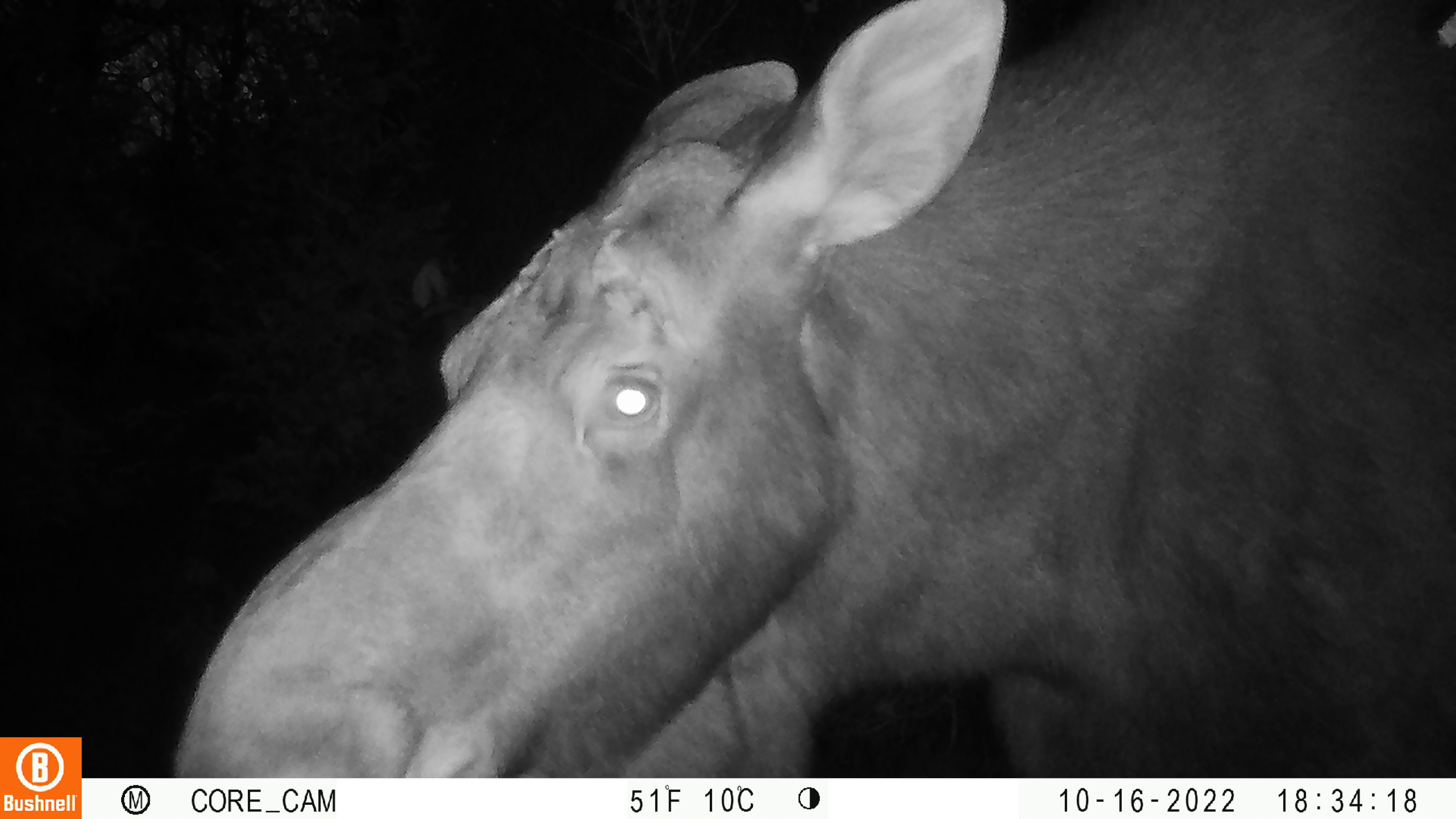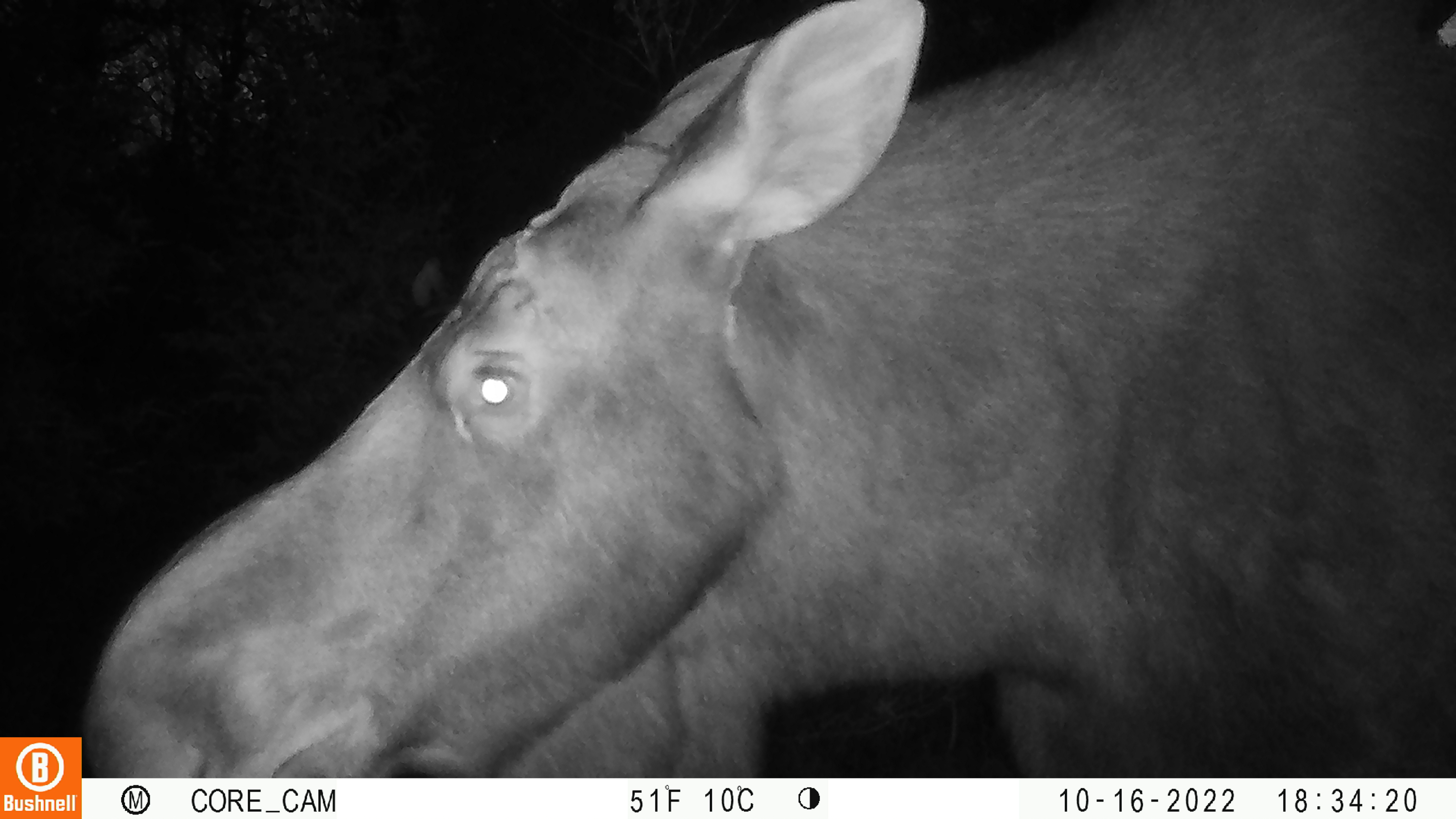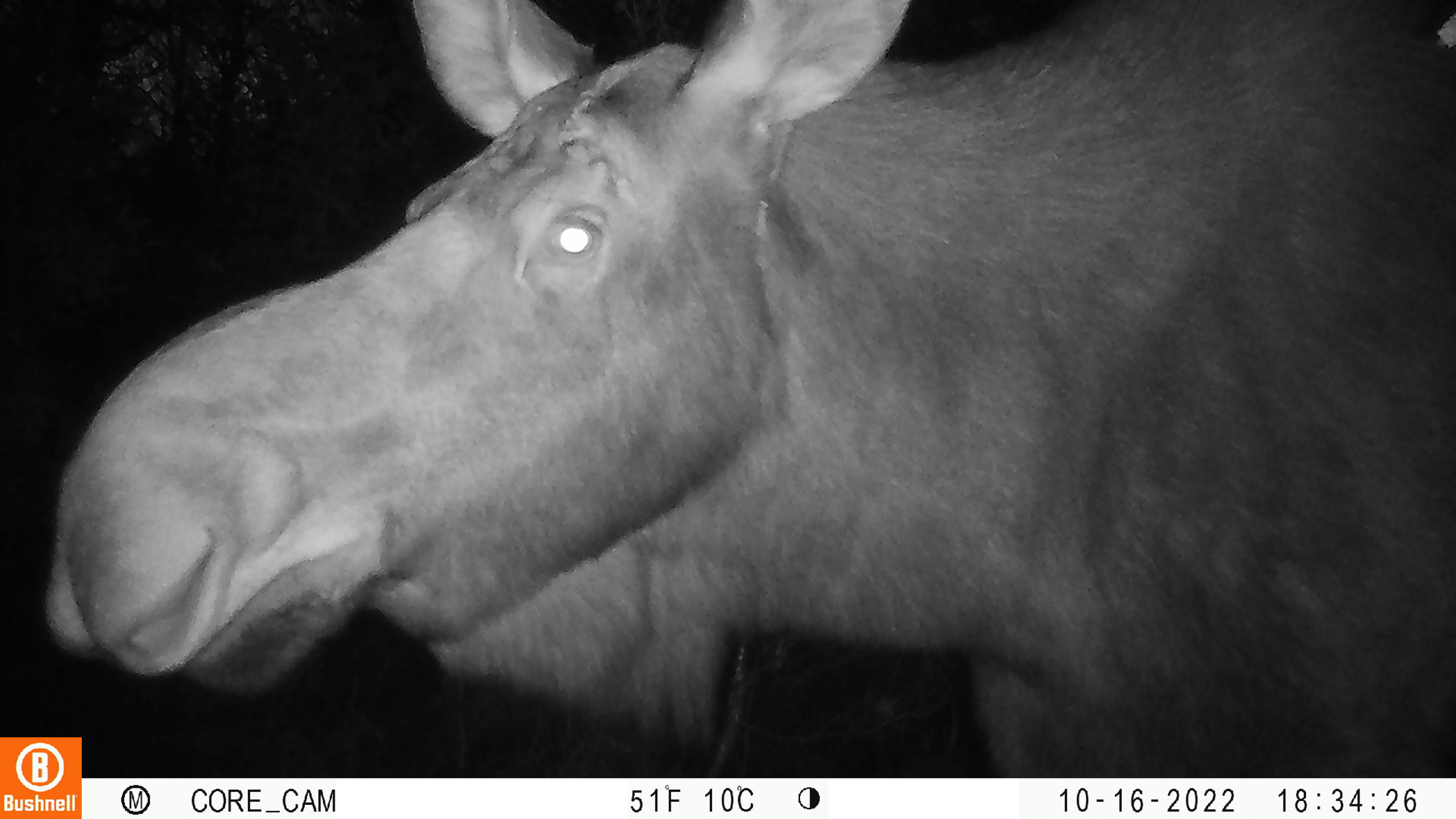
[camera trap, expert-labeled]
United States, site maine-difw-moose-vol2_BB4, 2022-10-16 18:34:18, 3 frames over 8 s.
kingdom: Animalia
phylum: Chordata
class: Mammalia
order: Artiodactyla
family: Cervidae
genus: Alces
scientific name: Alces alces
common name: moose